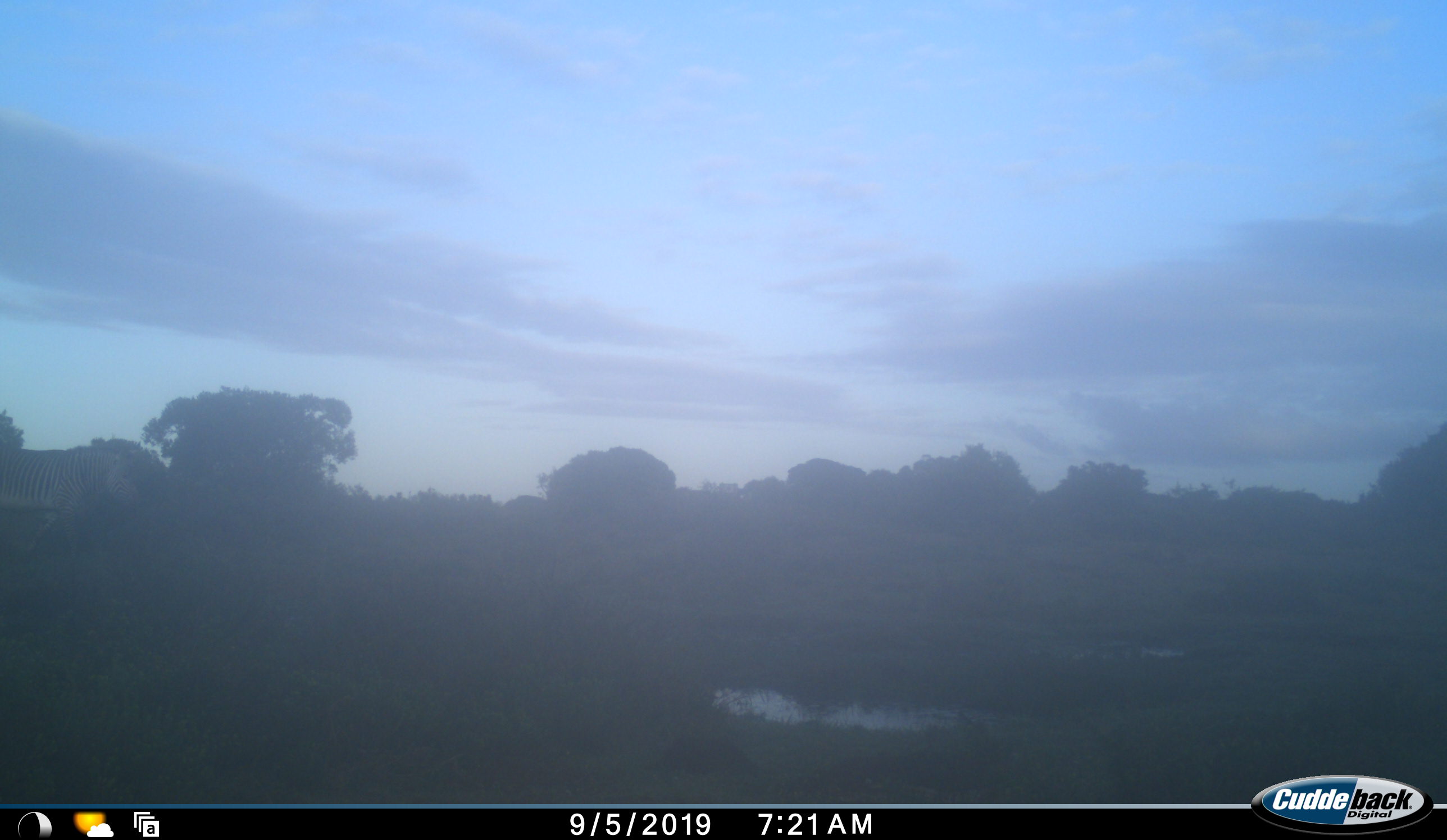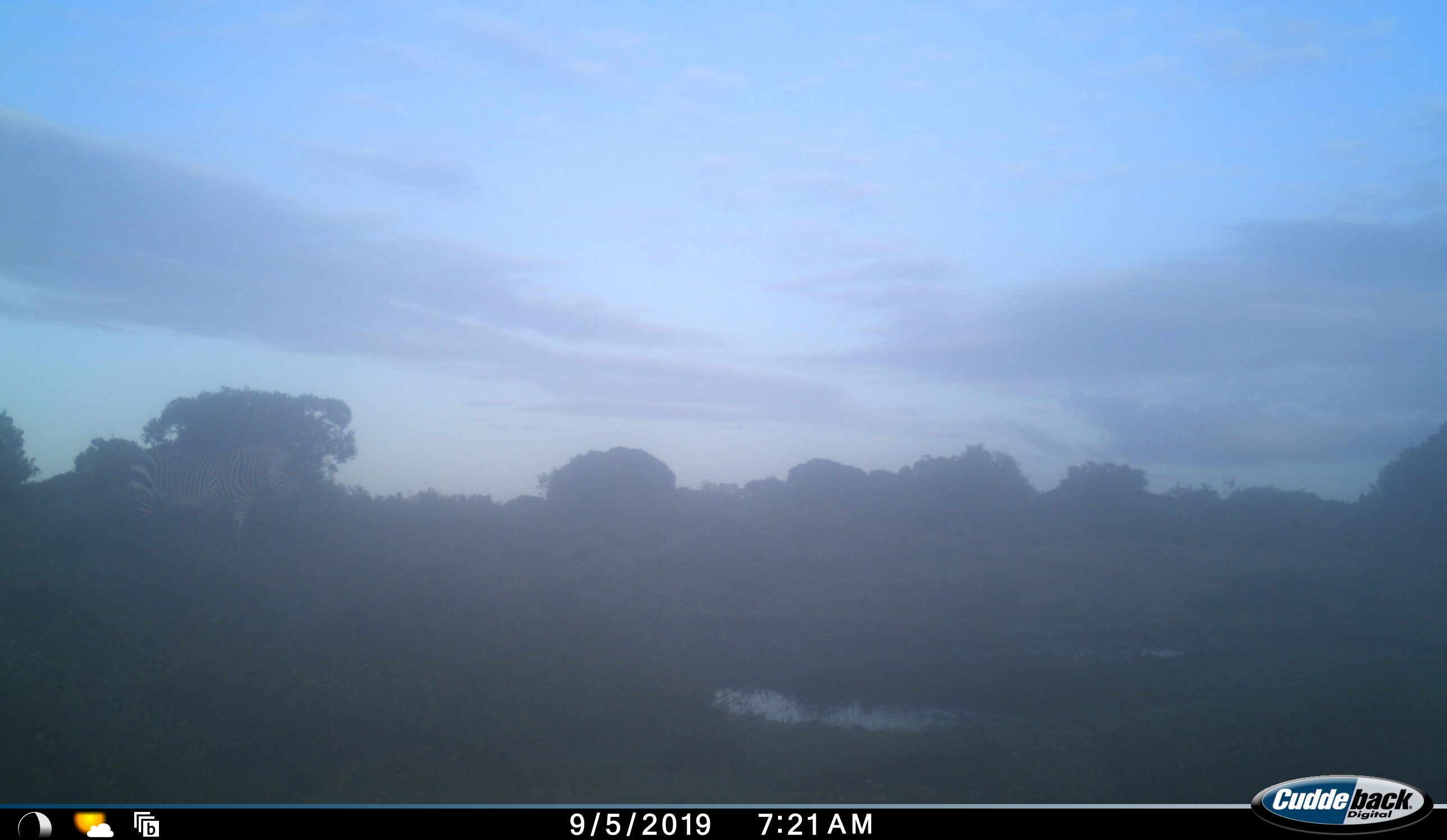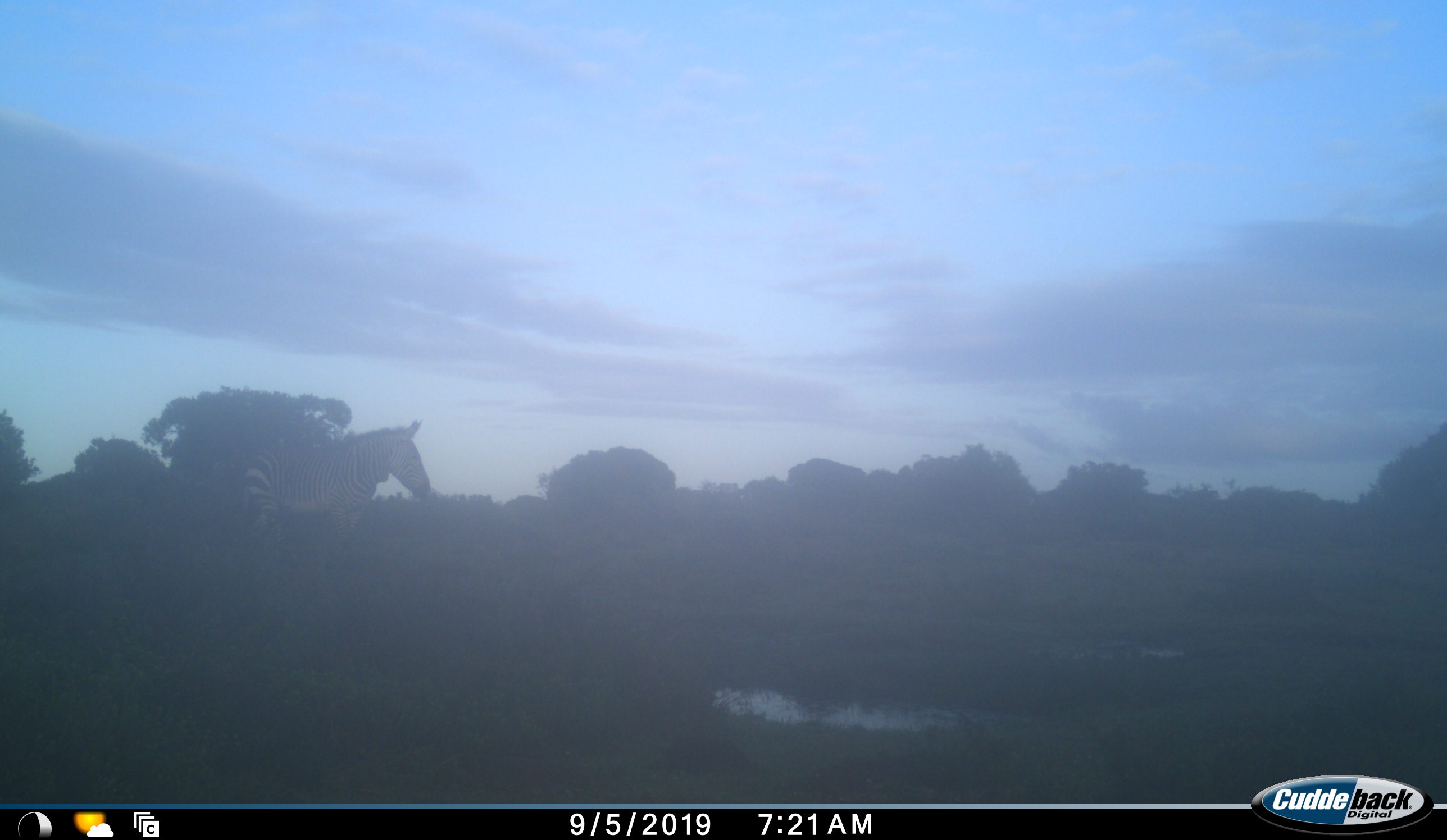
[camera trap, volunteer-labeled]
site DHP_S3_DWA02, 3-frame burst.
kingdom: Animalia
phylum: Chordata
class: Mammalia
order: Perissodactyla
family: Equidae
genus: Equus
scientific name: Equus zebra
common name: mountain zebra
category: zebramountain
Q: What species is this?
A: Zebramountain (mountain zebra) (Equus zebra).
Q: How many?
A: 1.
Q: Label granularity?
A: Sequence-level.